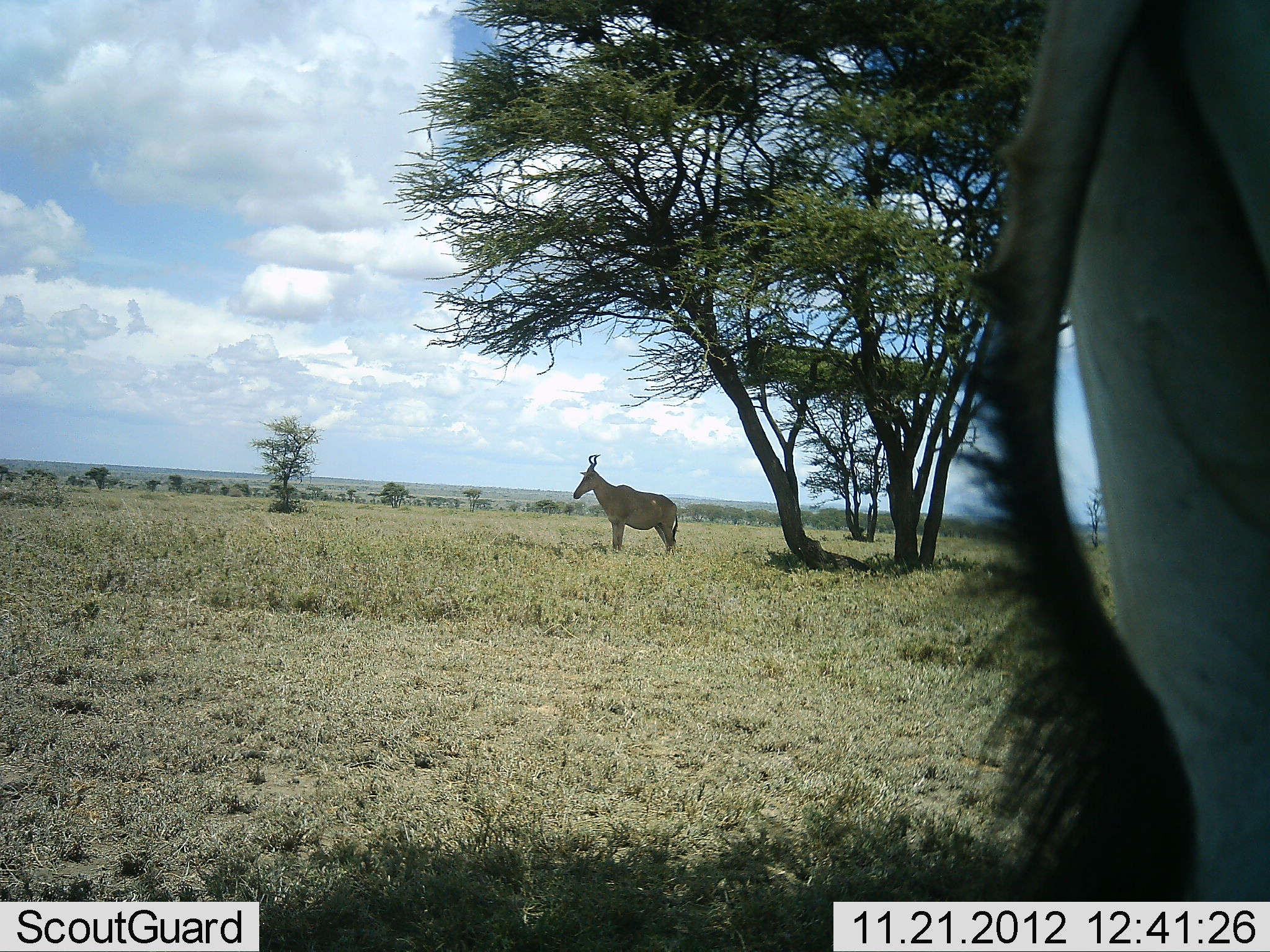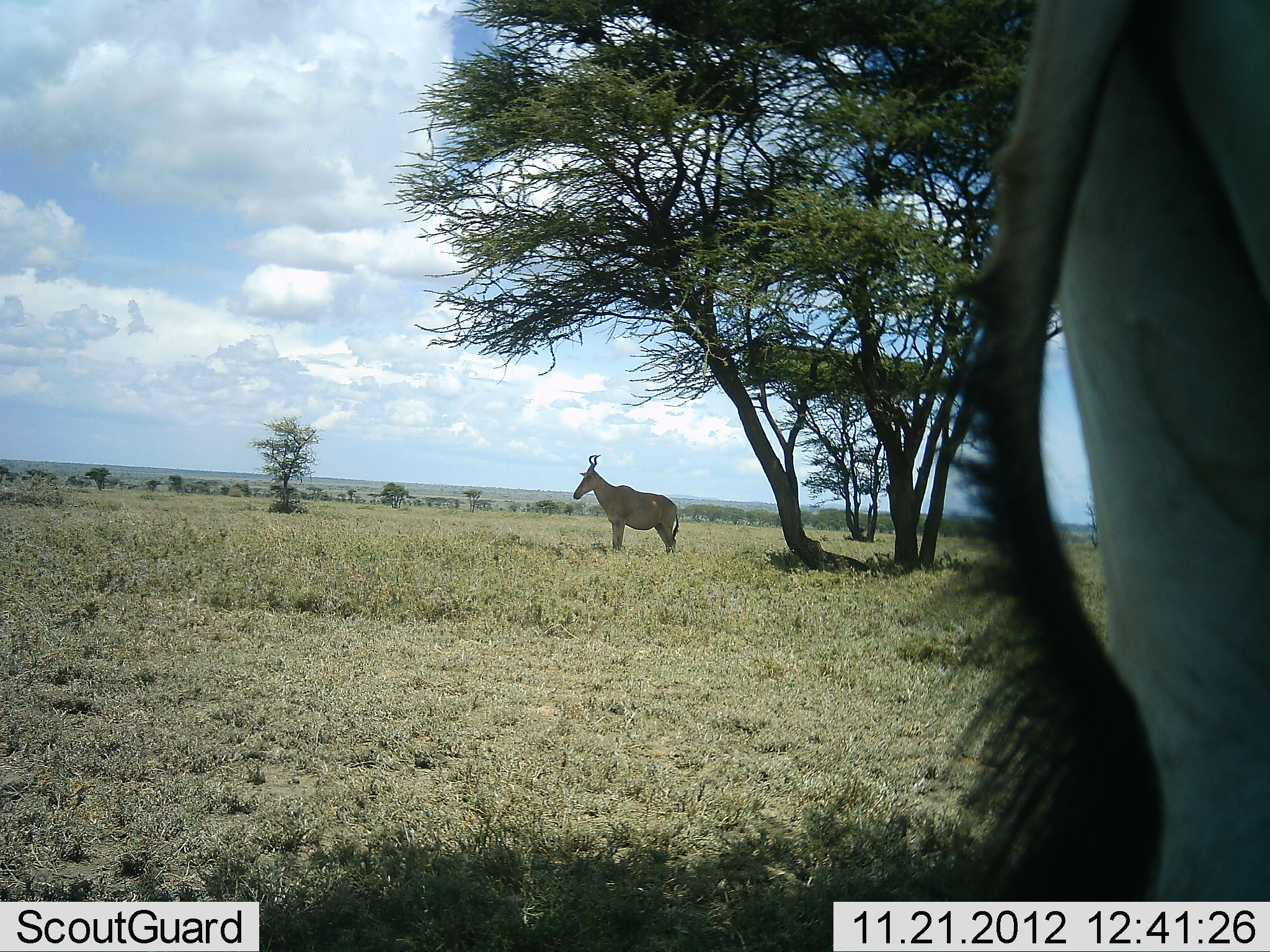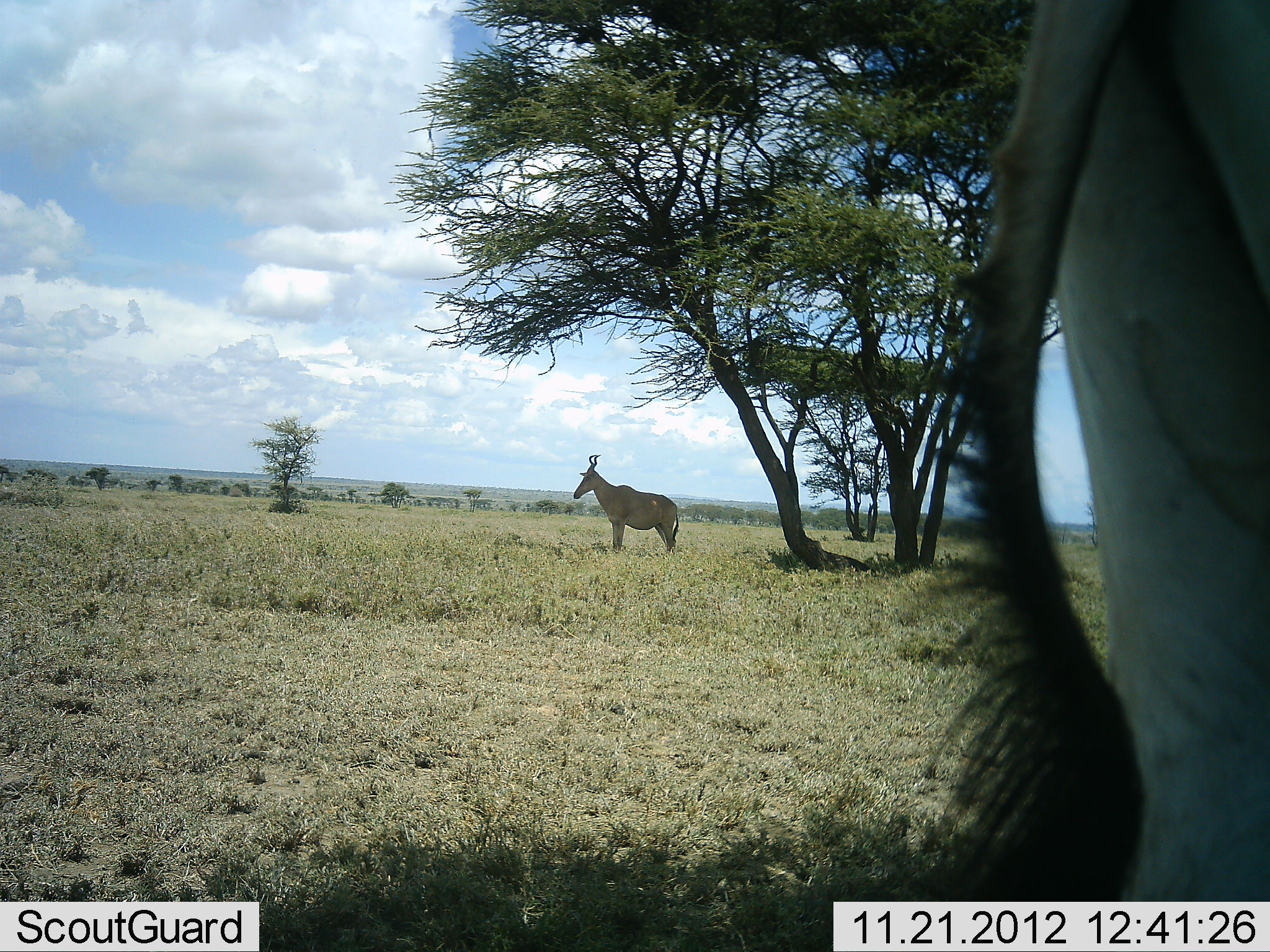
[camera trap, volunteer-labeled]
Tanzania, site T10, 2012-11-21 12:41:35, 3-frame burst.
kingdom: Animalia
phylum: Chordata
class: Mammalia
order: Artiodactyla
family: Bovidae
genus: Alcelaphus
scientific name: Alcelaphus buselaphus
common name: hartebeest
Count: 2.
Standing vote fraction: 100%.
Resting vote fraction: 0%.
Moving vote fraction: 0%.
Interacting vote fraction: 0%.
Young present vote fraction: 0%.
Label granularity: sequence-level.